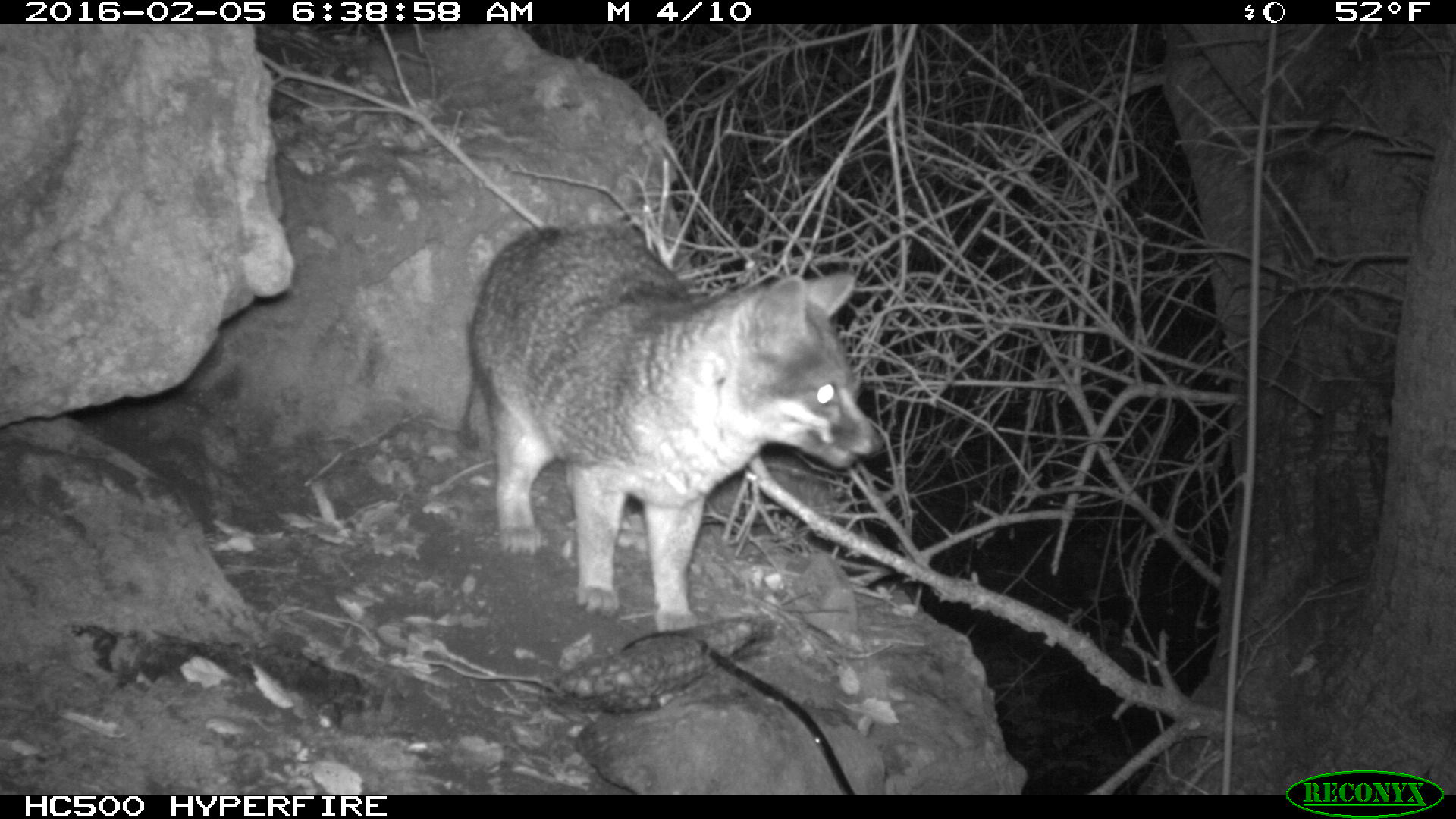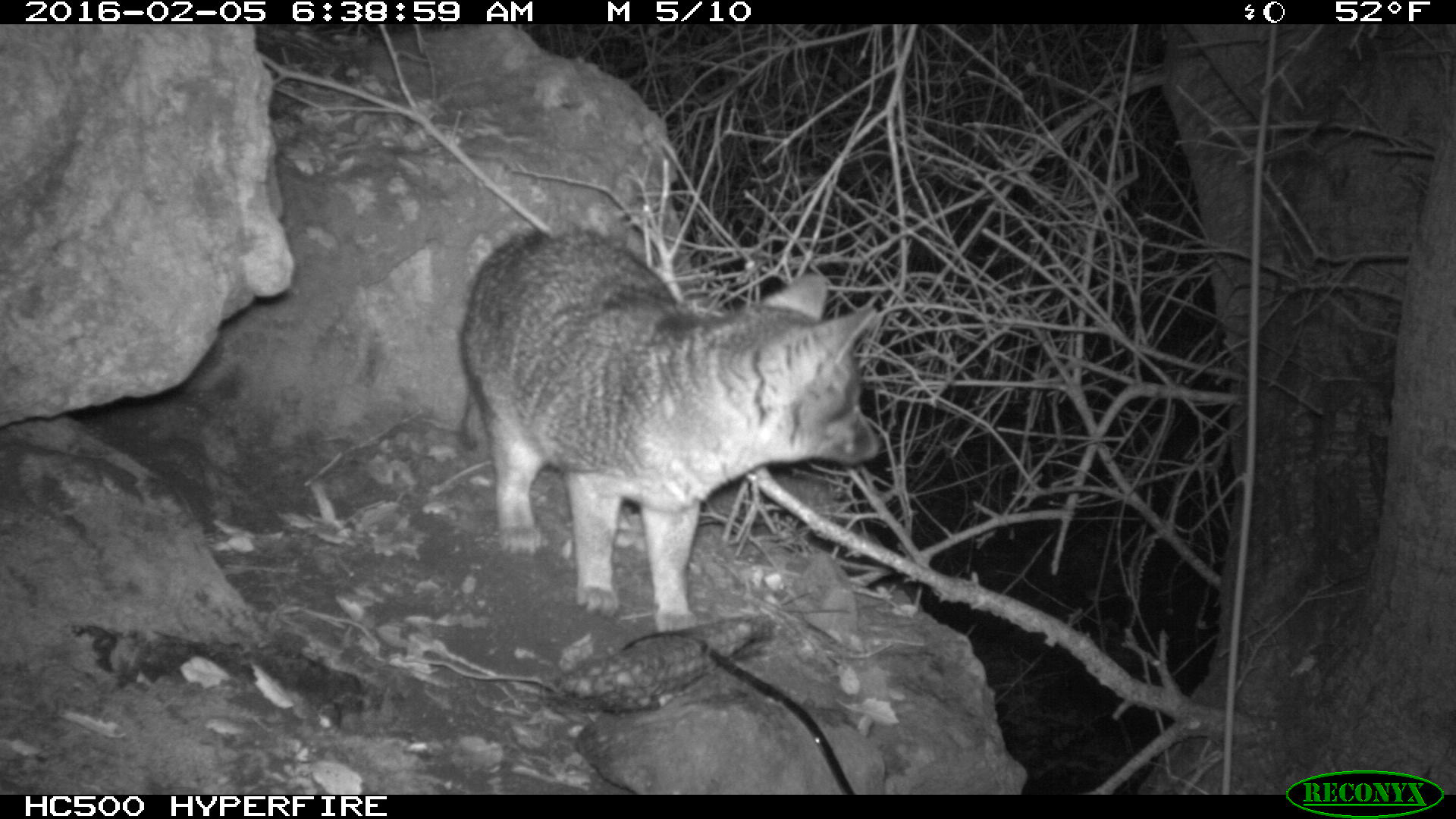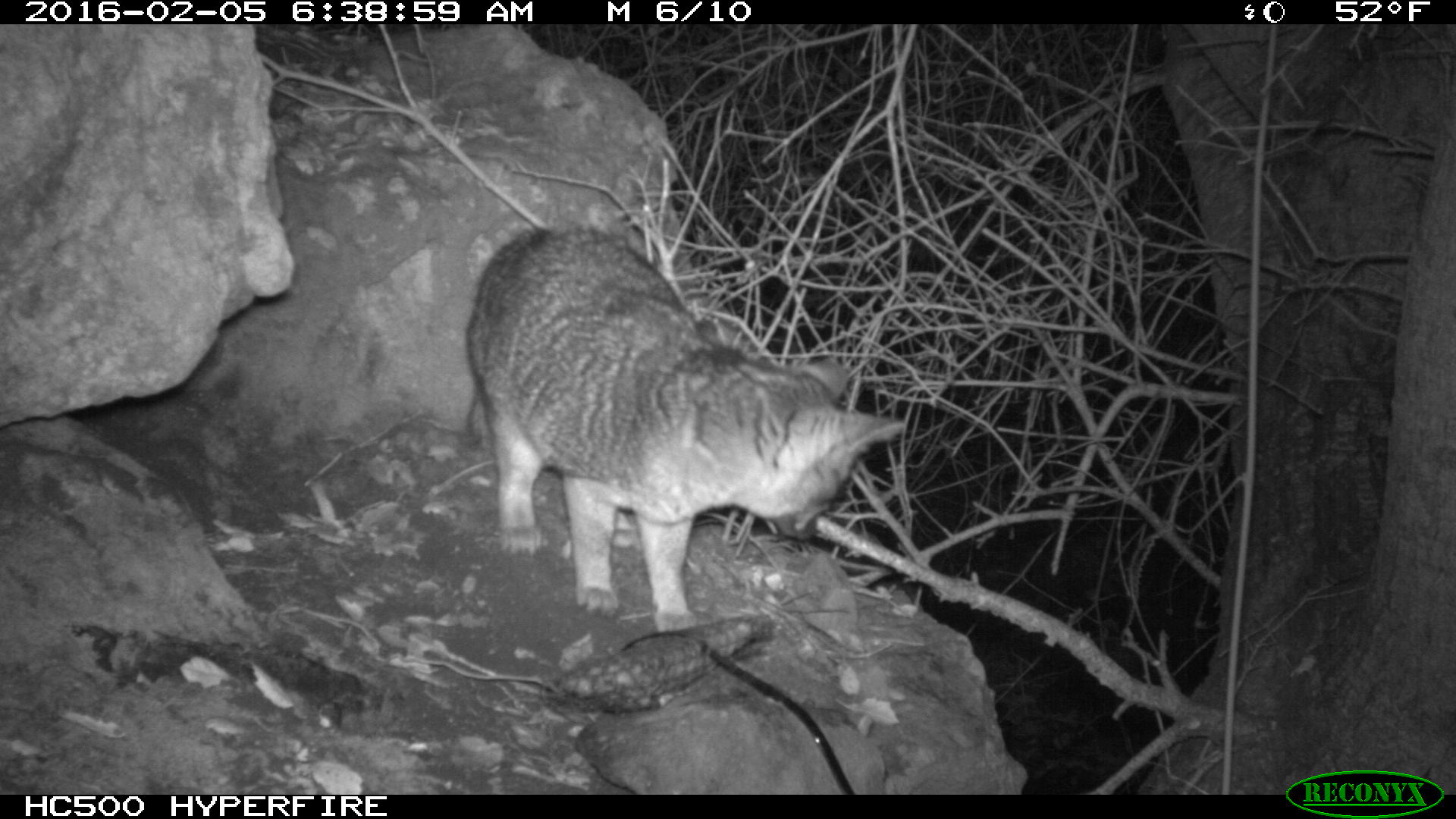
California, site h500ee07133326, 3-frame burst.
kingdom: Animalia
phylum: Chordata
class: Mammalia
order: Carnivora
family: Canidae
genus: Urocyon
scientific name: Urocyon littoralis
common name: island fox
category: fox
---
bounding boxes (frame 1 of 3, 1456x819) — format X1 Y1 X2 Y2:
fox: 457 223 883 634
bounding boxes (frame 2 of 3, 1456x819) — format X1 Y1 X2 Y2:
fox: 447 225 883 635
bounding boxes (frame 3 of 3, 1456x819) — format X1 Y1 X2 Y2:
fox: 466 228 904 635